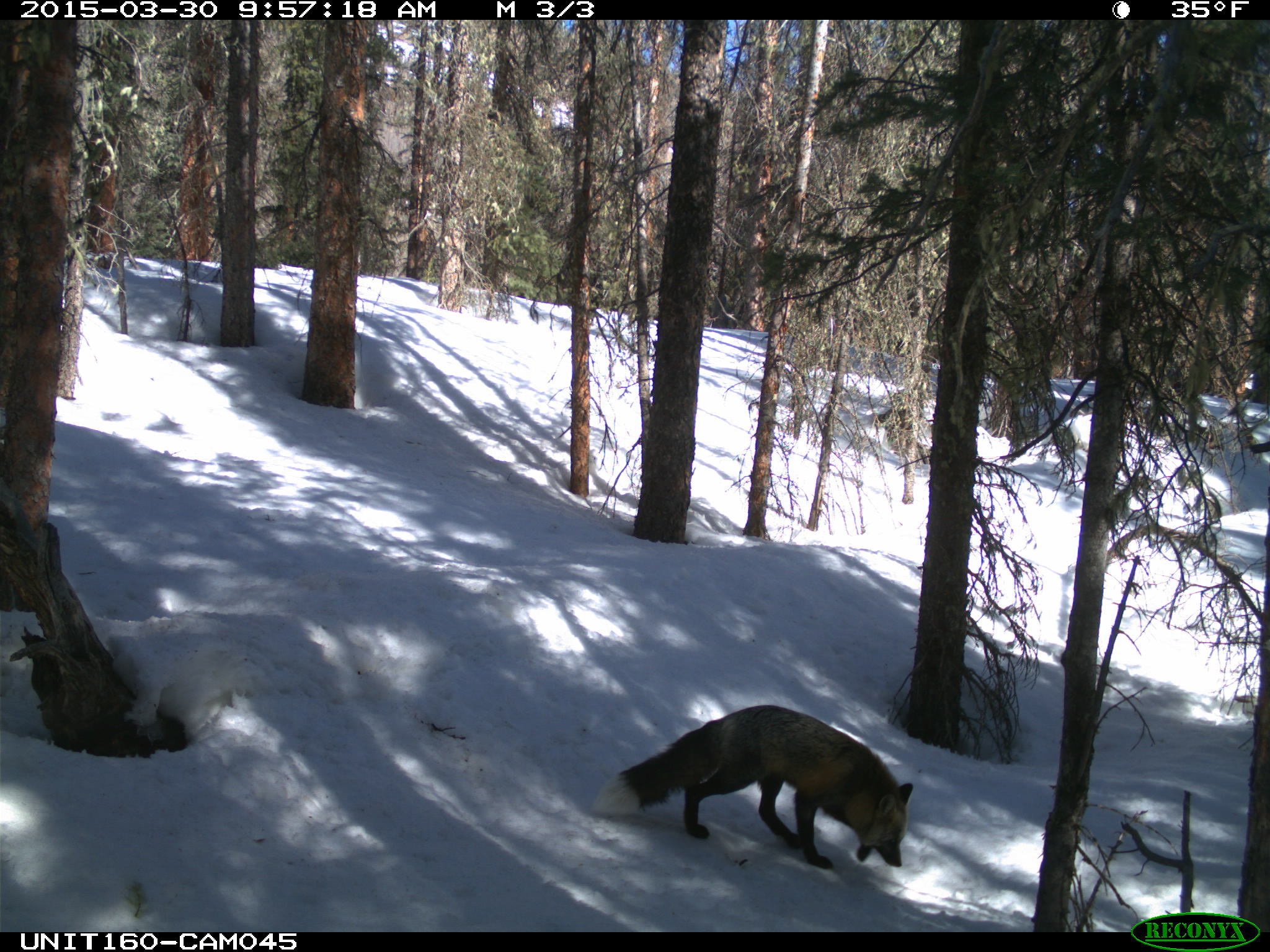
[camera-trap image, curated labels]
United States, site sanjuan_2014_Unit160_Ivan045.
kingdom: Animalia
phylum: Chordata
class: Mammalia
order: Carnivora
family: Canidae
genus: Vulpes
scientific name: Vulpes vulpes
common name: red fox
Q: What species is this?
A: Vulpes vulpes (red fox).